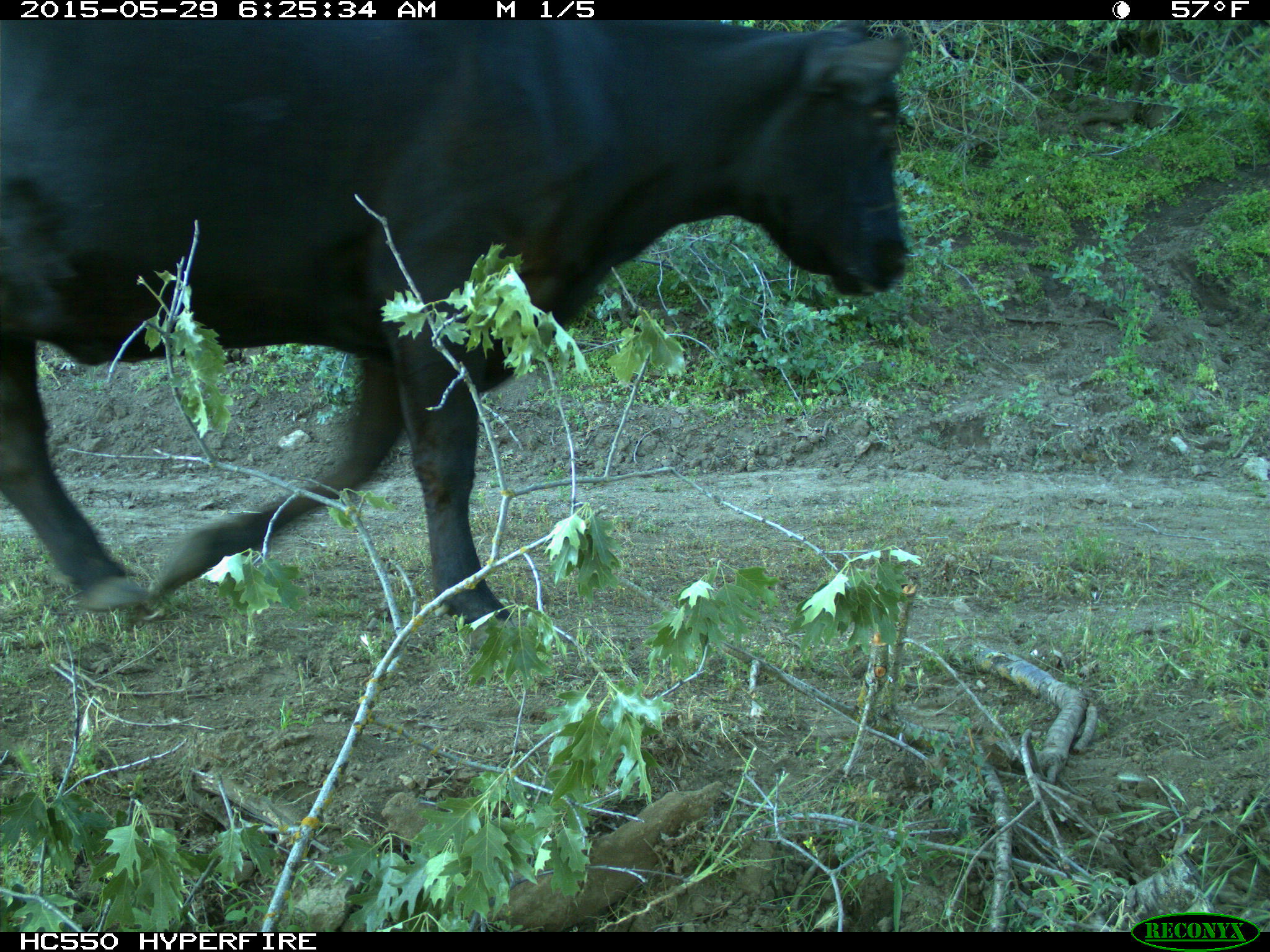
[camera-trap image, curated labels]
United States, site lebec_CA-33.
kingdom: Animalia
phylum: Chordata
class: Mammalia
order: Artiodactyla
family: Bovidae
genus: Bos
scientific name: Bos taurus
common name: domestic cow